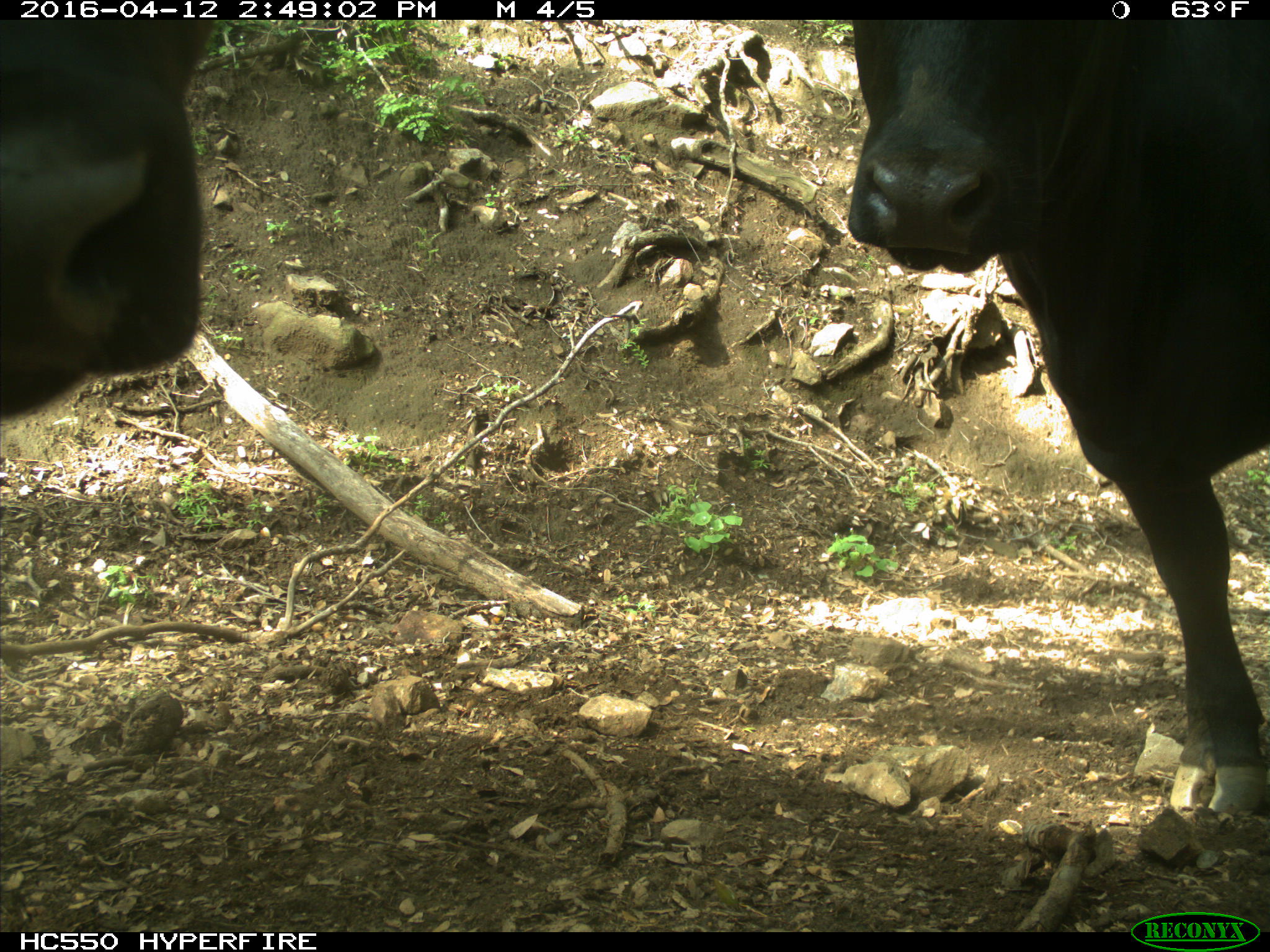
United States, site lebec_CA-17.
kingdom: Animalia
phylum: Chordata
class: Mammalia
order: Artiodactyla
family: Bovidae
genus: Bos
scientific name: Bos taurus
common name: domestic cow